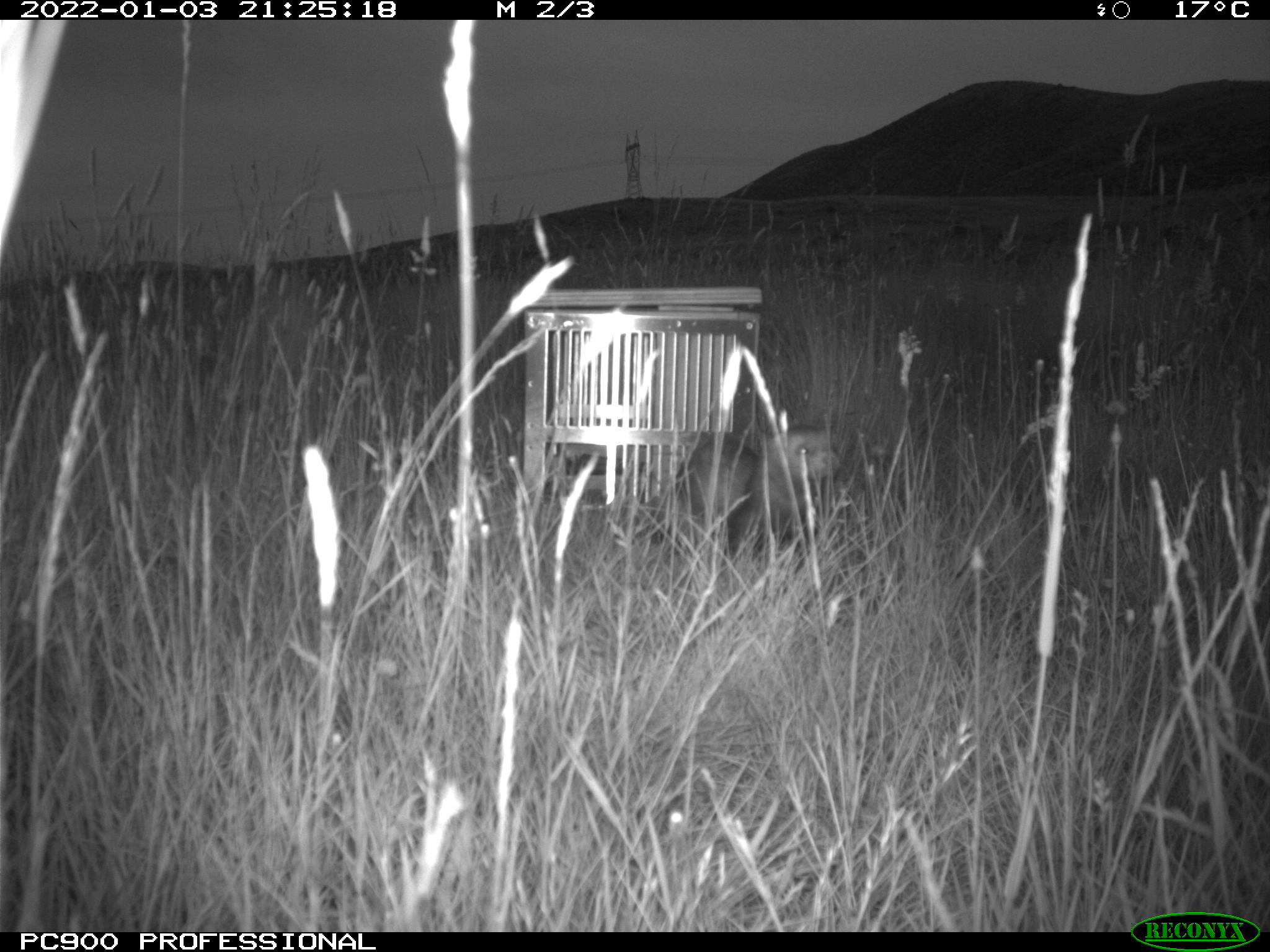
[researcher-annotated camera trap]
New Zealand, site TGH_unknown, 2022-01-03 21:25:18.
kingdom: Animalia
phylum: Chordata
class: Mammalia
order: Carnivora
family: Mustelidae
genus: Mustela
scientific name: Mustela furo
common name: ferret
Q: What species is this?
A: Ferret (Mustela furo).